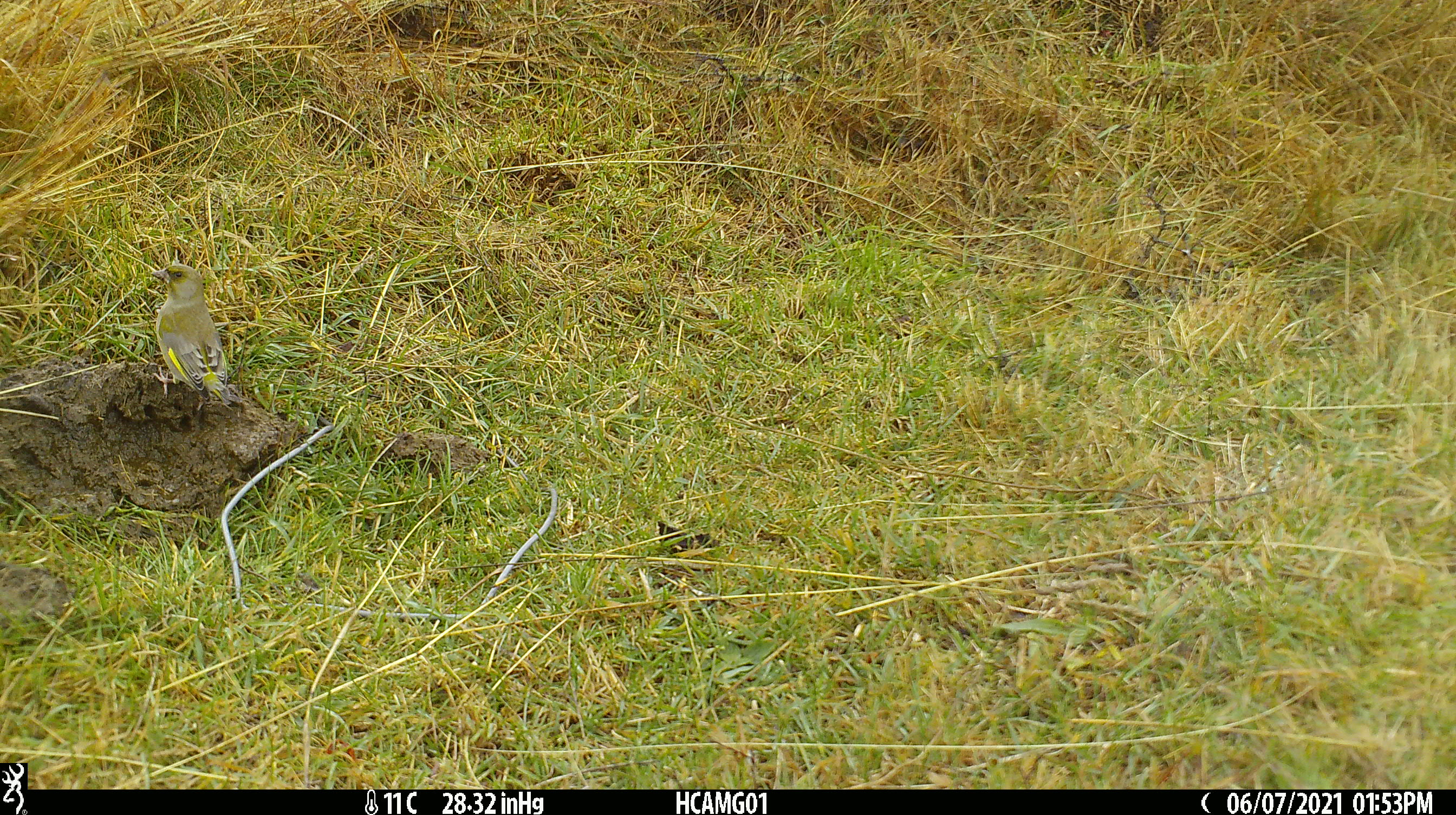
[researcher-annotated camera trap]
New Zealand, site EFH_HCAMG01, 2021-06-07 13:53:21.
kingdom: Animalia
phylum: Chordata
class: Aves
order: Passeriformes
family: Fringillidae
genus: Chloris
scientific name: Chloris chloris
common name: greenfinch